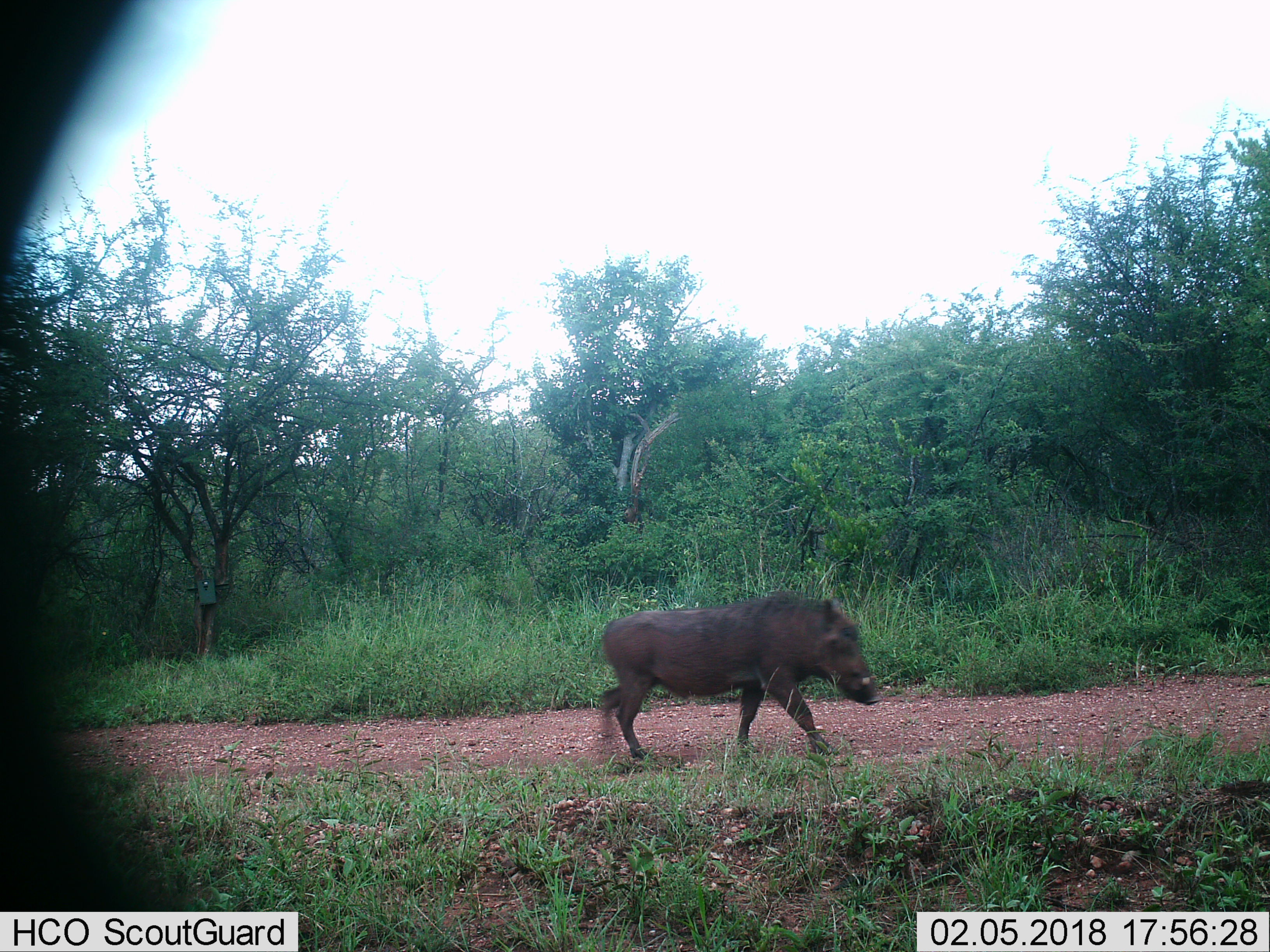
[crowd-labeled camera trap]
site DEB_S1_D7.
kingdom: Animalia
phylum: Chordata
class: Mammalia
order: Artiodactyla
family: Suidae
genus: Phacochoerus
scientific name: Phacochoerus africanus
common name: warthog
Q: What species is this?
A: Warthog (Phacochoerus africanus).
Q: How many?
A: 1.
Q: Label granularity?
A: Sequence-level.